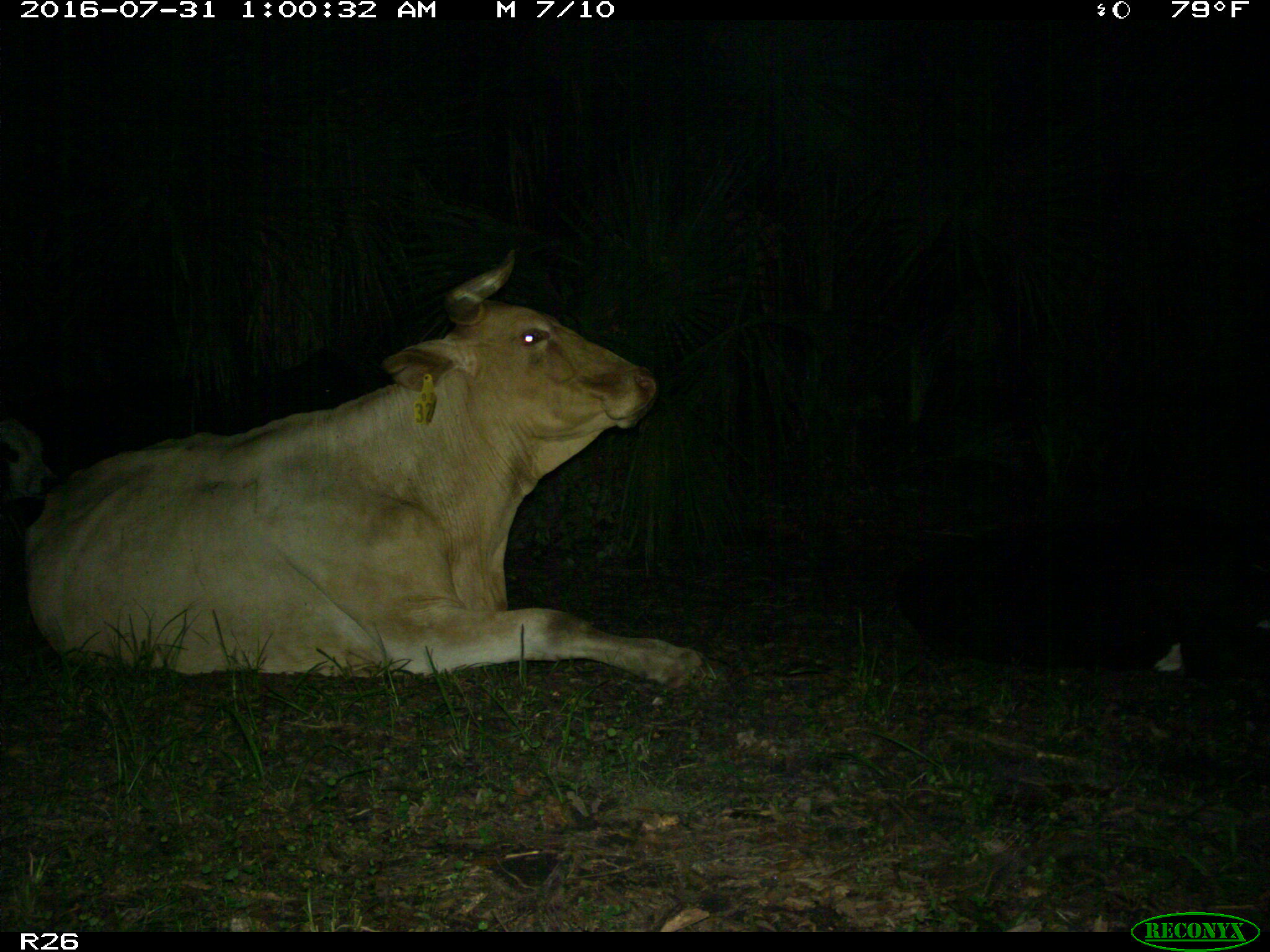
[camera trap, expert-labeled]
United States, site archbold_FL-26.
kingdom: Animalia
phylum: Chordata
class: Mammalia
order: Artiodactyla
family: Bovidae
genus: Bos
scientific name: Bos taurus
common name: domestic cow